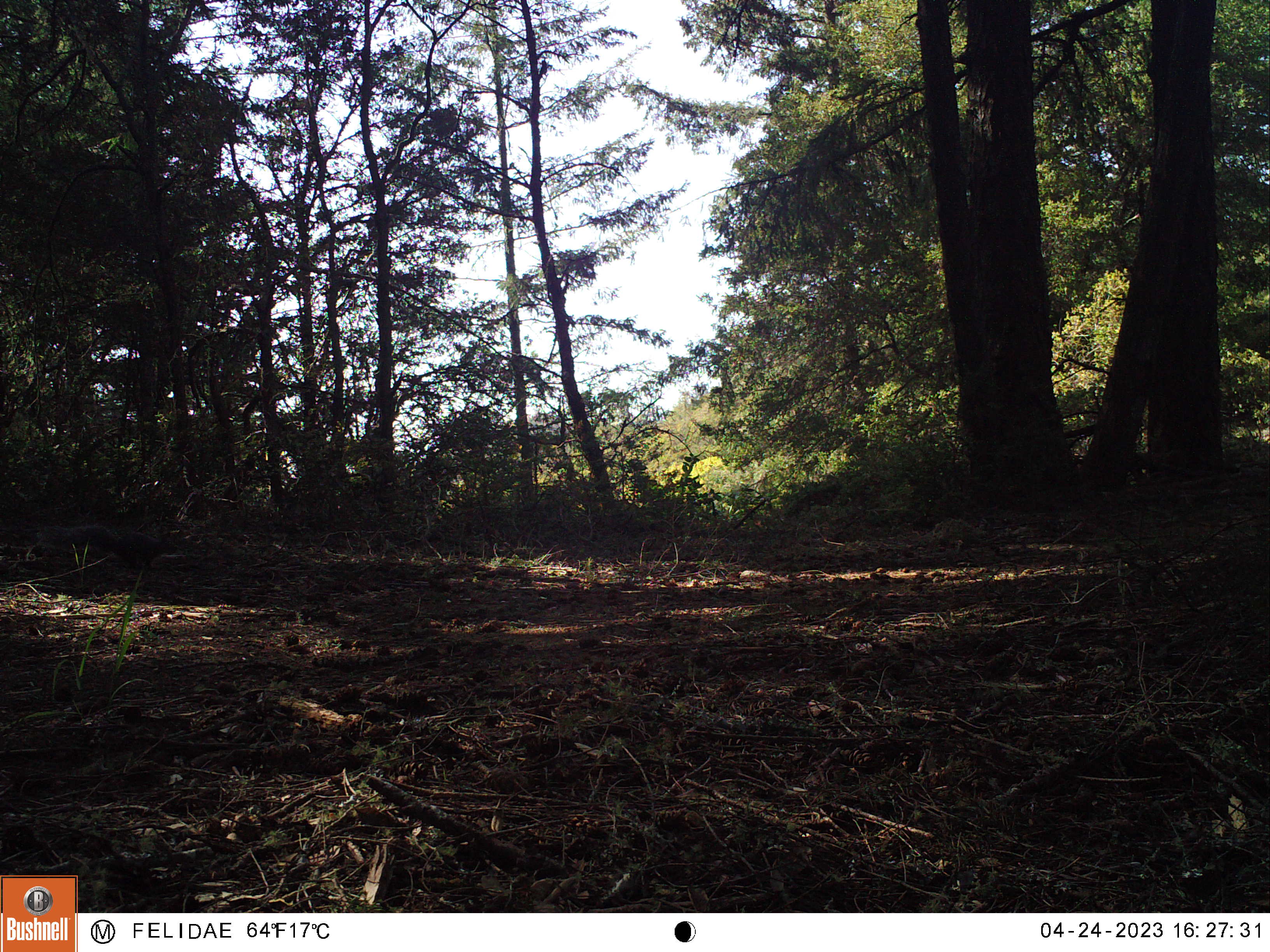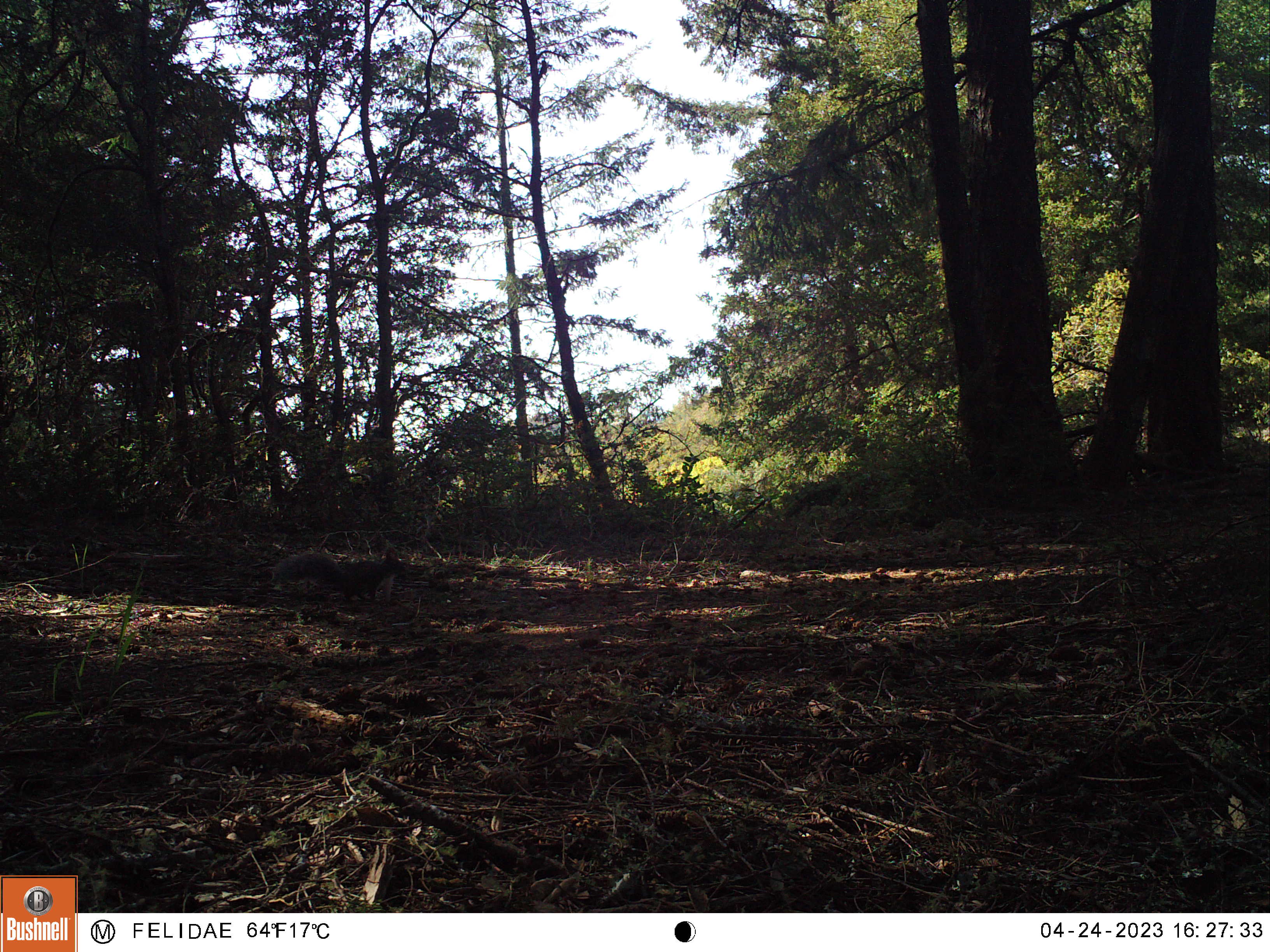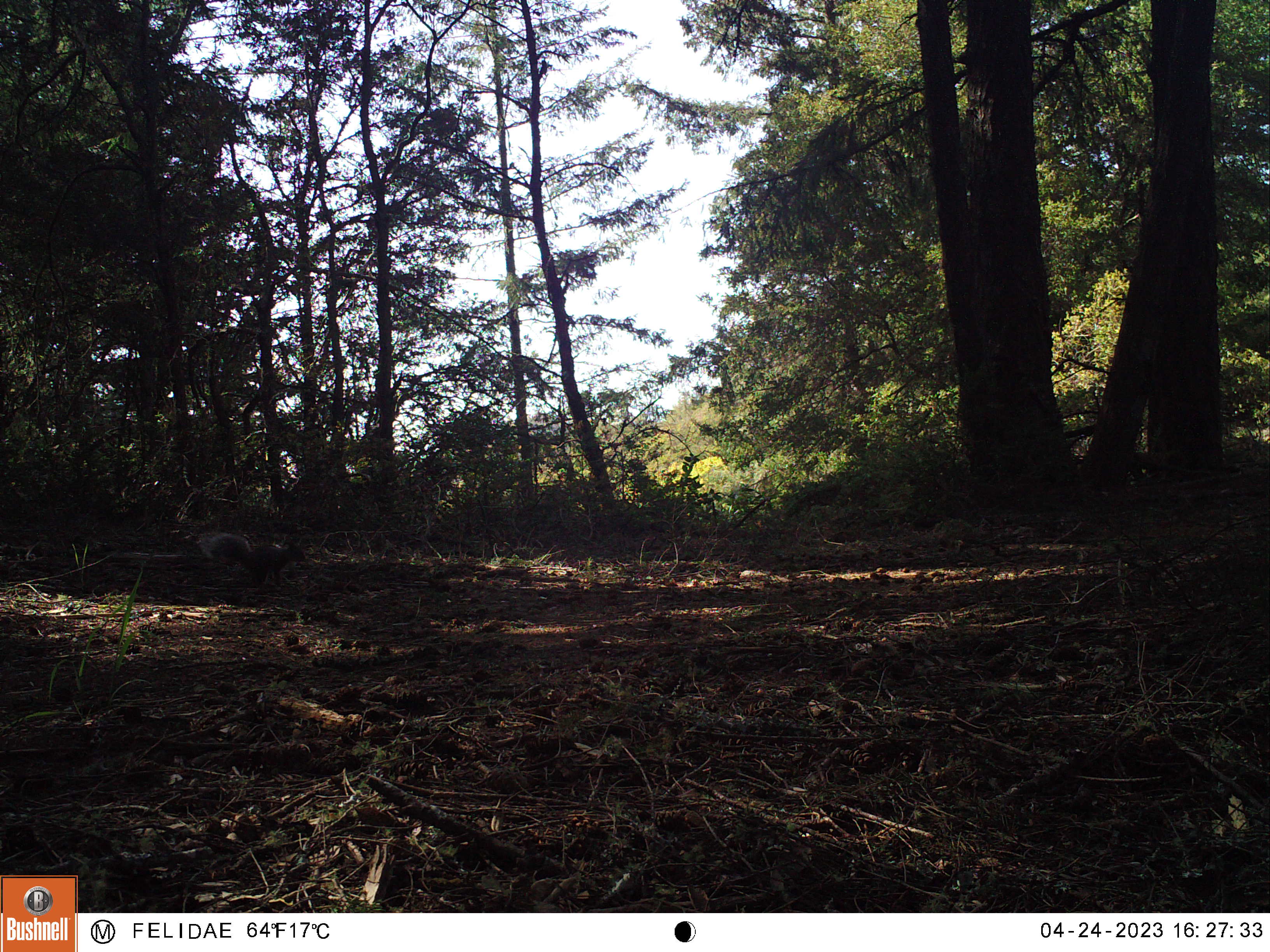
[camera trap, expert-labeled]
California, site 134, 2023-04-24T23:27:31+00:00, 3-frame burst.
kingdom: Animalia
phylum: Chordata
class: Mammalia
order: Rodentia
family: Sciuridae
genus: Sciurus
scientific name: Sciurus griseus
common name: western gray squirrel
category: western grey squirrel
Western grey squirrel (western gray squirrel) (Sciurus griseus).